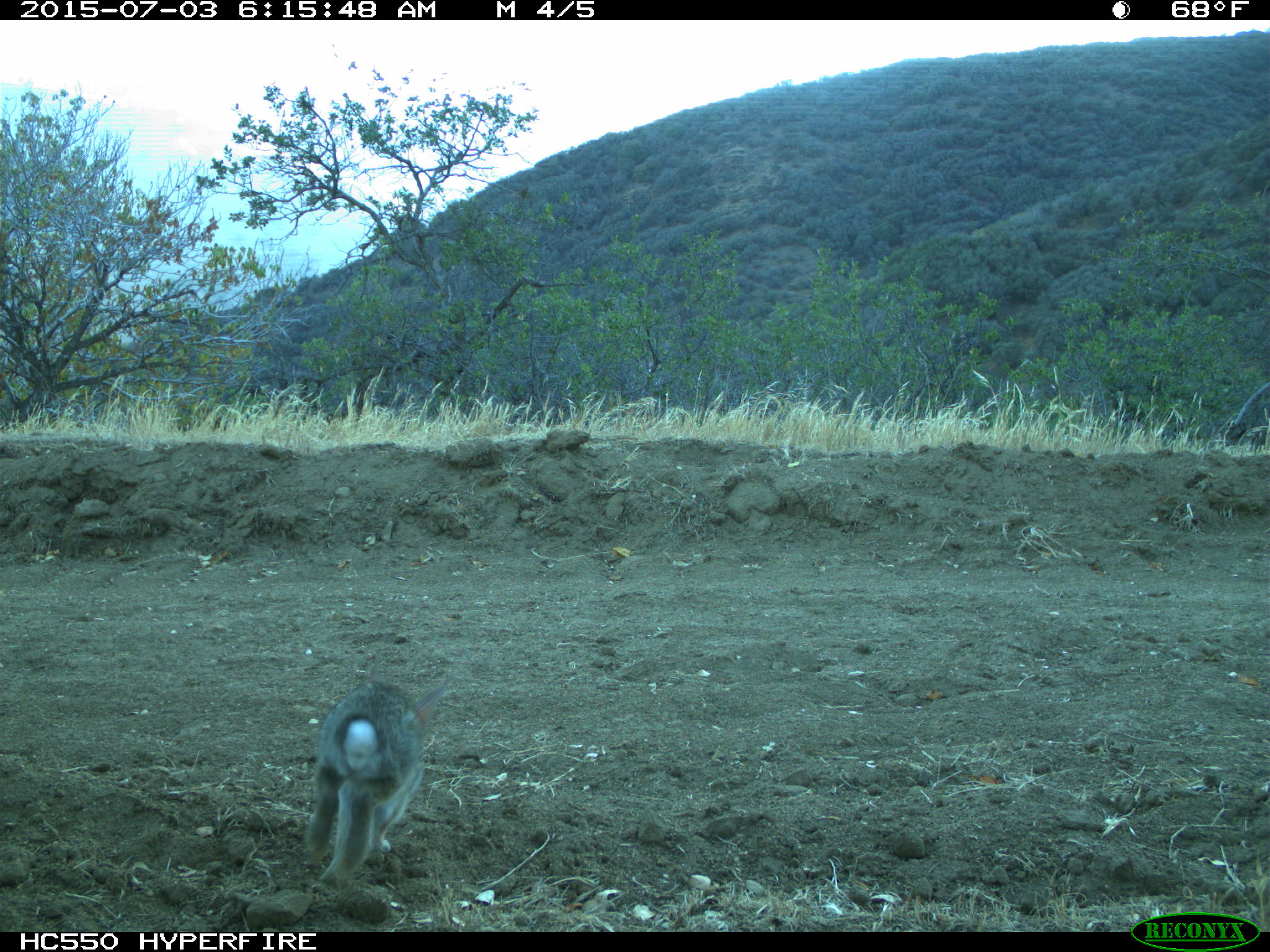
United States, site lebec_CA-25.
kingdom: Animalia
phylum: Chordata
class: Mammalia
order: Lagomorpha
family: Leporidae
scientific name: Leporidae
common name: rabbits and hares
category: unidentified rabbit